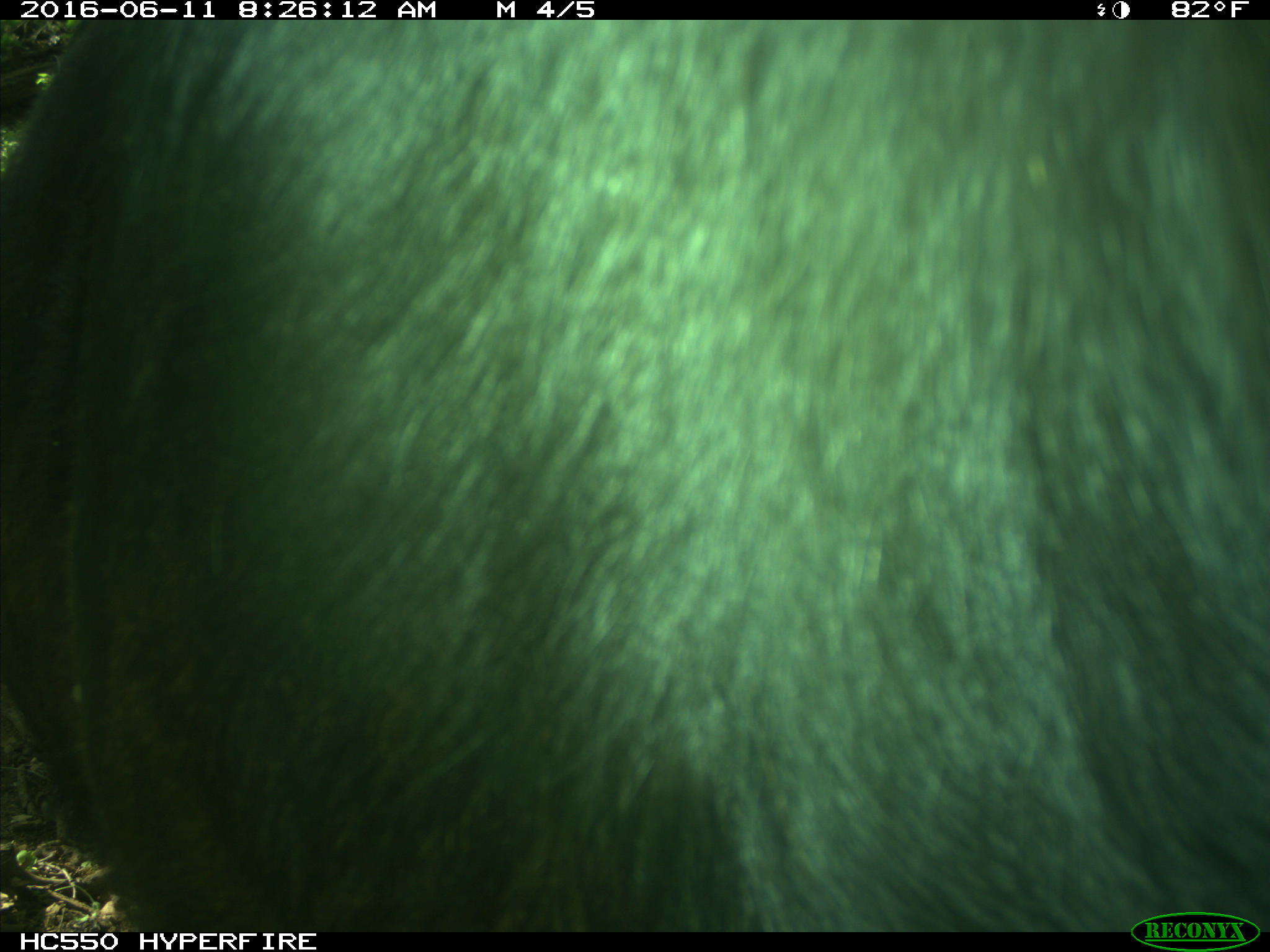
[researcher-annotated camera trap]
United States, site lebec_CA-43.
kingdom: Animalia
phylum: Chordata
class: Mammalia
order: Artiodactyla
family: Bovidae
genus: Bos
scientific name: Bos taurus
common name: domestic cow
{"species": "Bos taurus (domestic cow)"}